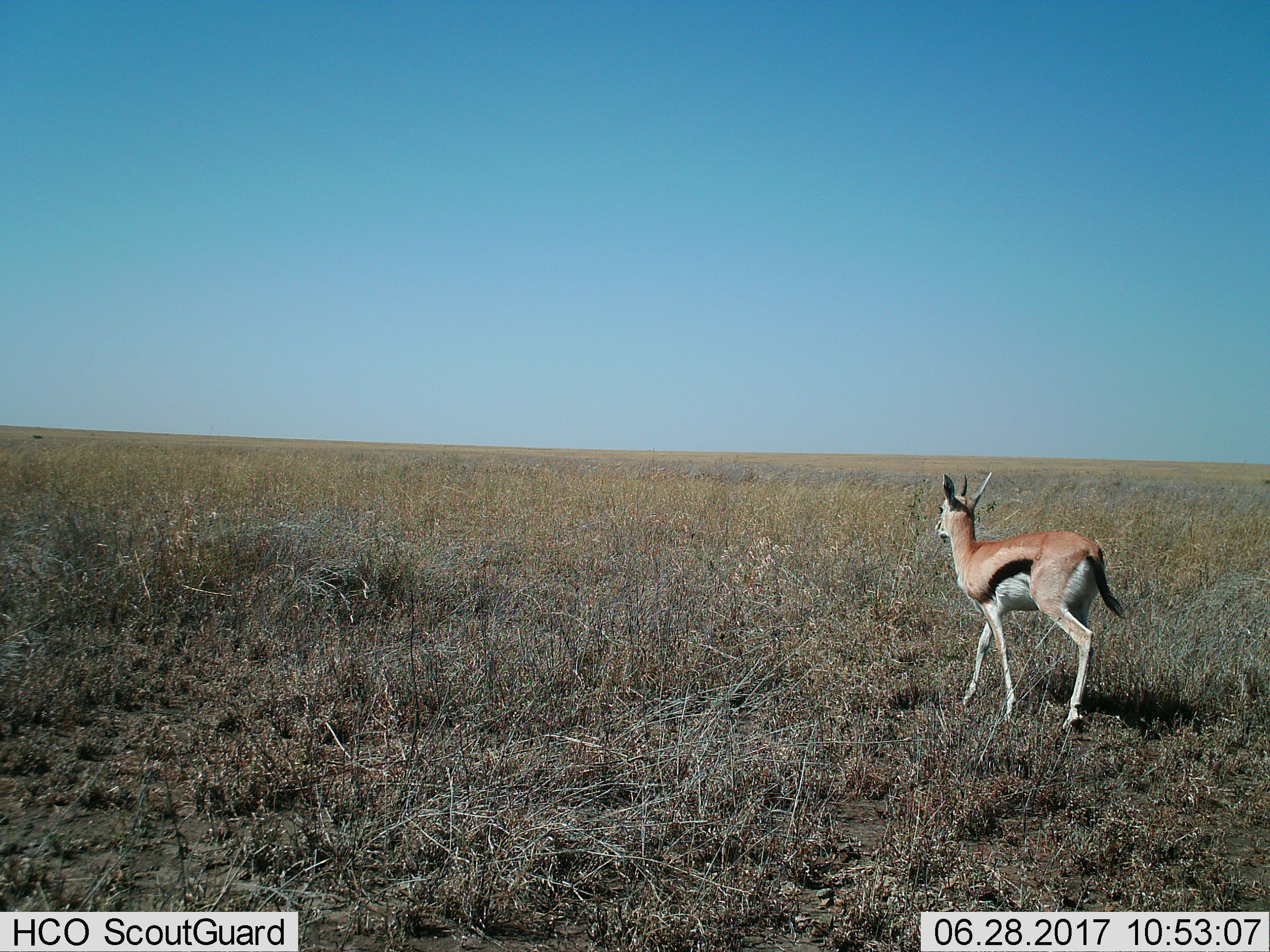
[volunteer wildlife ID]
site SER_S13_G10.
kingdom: Animalia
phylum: Chordata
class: Mammalia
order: Artiodactyla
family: Bovidae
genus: Eudorcas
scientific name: Eudorcas thomsonii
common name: thomson's gazelle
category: gazellethomsons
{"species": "gazellethomsons (thomson's gazelle) (Eudorcas thomsonii)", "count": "1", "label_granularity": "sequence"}